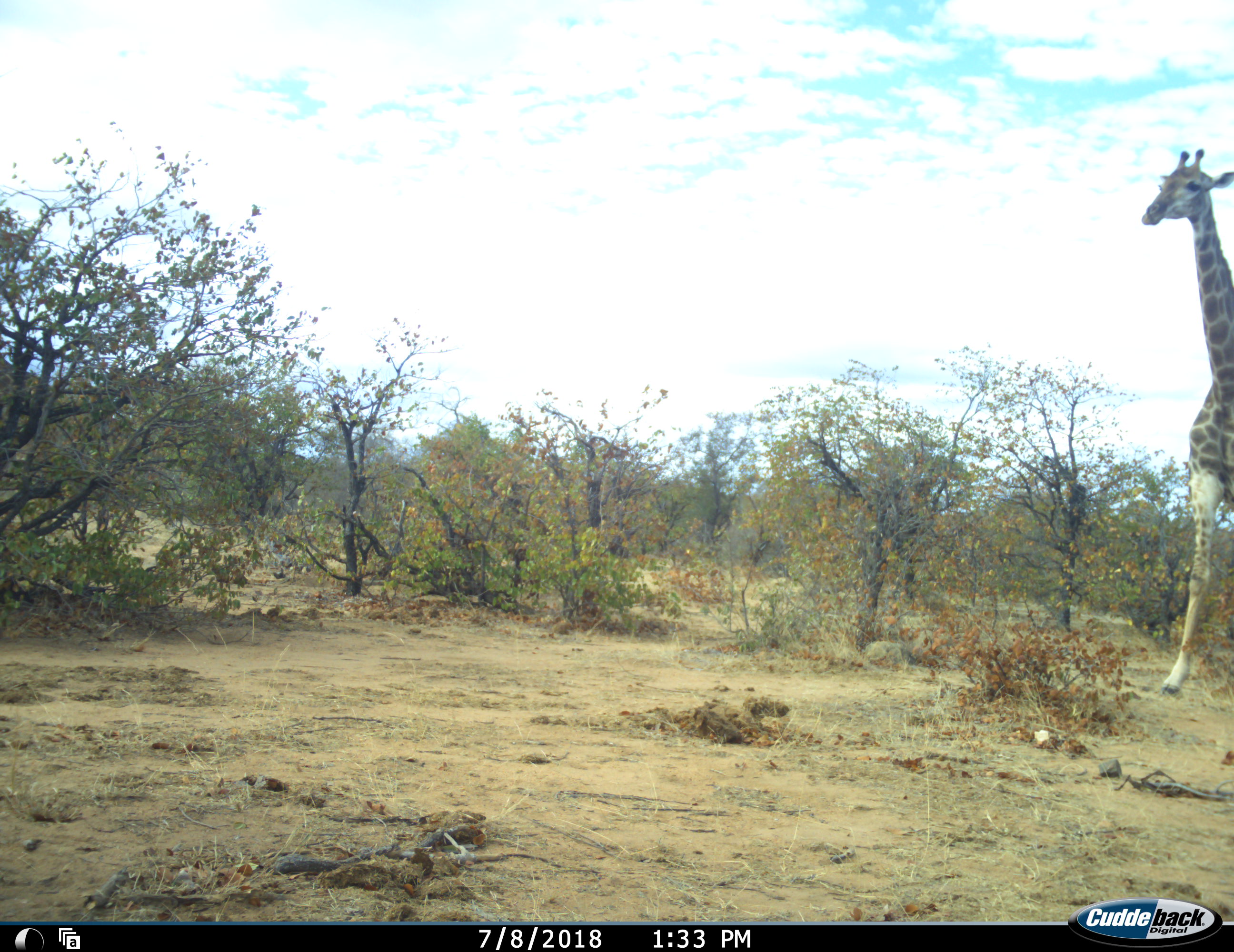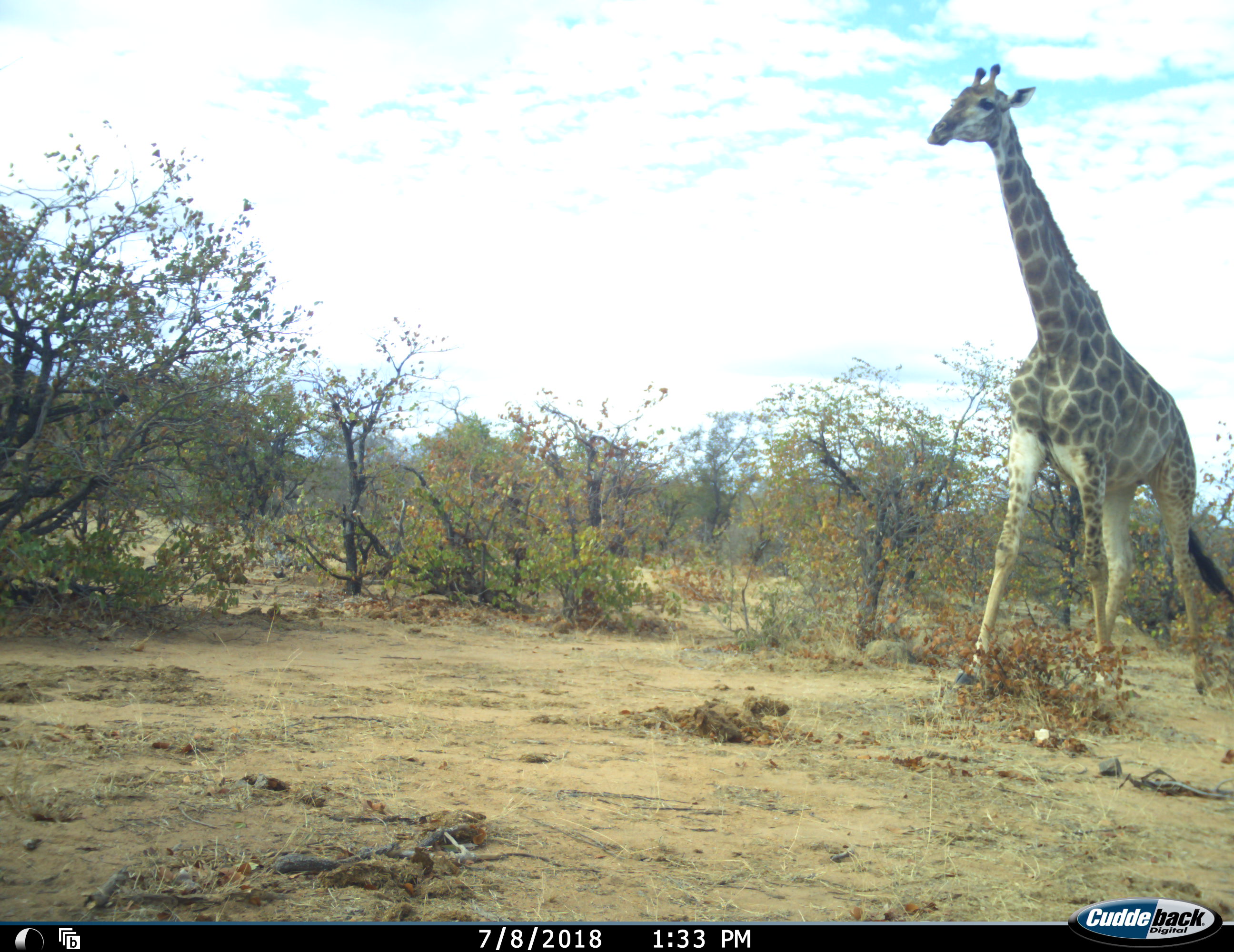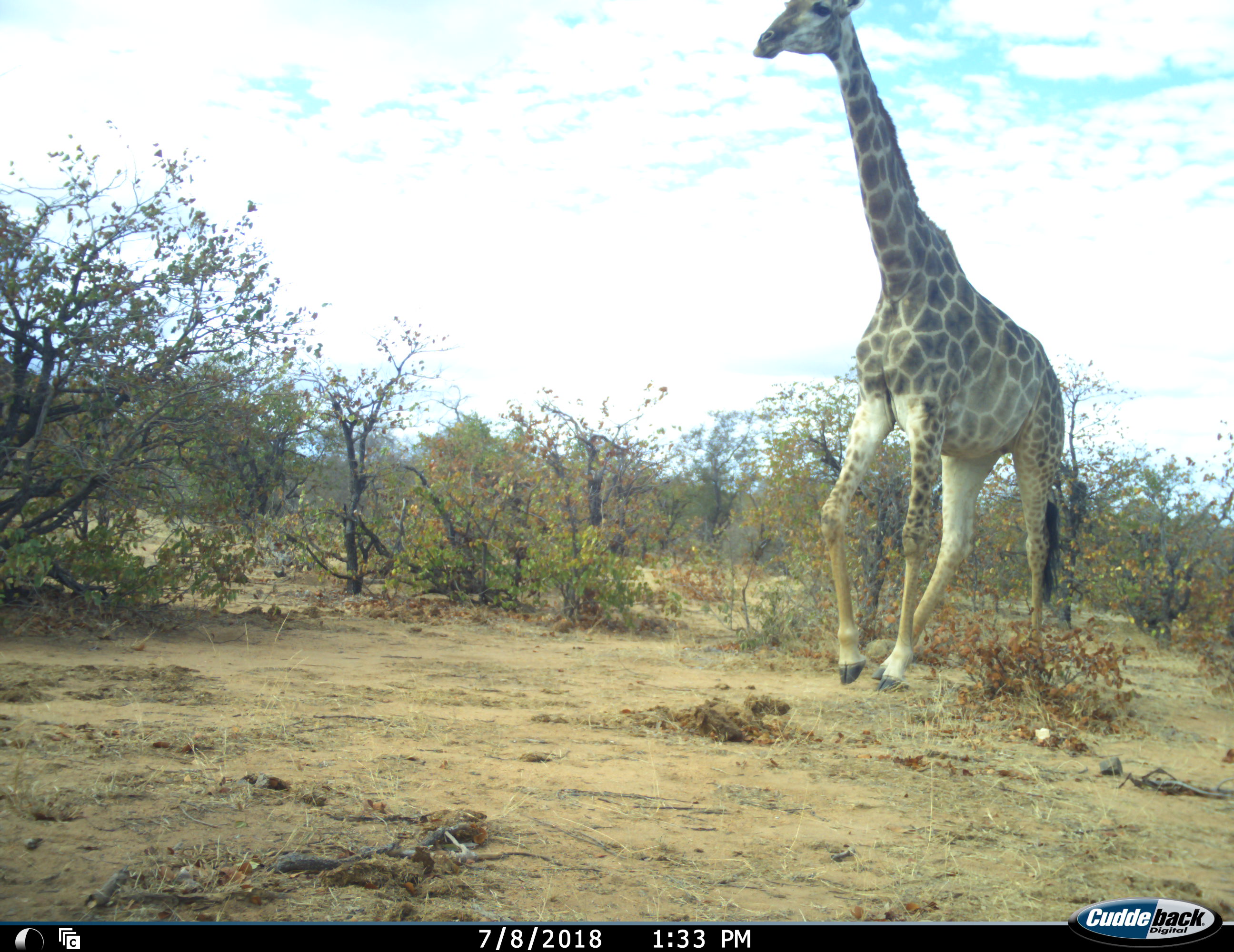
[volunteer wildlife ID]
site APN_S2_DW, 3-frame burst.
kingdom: Animalia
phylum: Chordata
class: Mammalia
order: Artiodactyla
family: Giraffidae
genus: Giraffa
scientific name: Giraffa camelopardalis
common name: giraffe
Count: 1.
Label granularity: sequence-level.